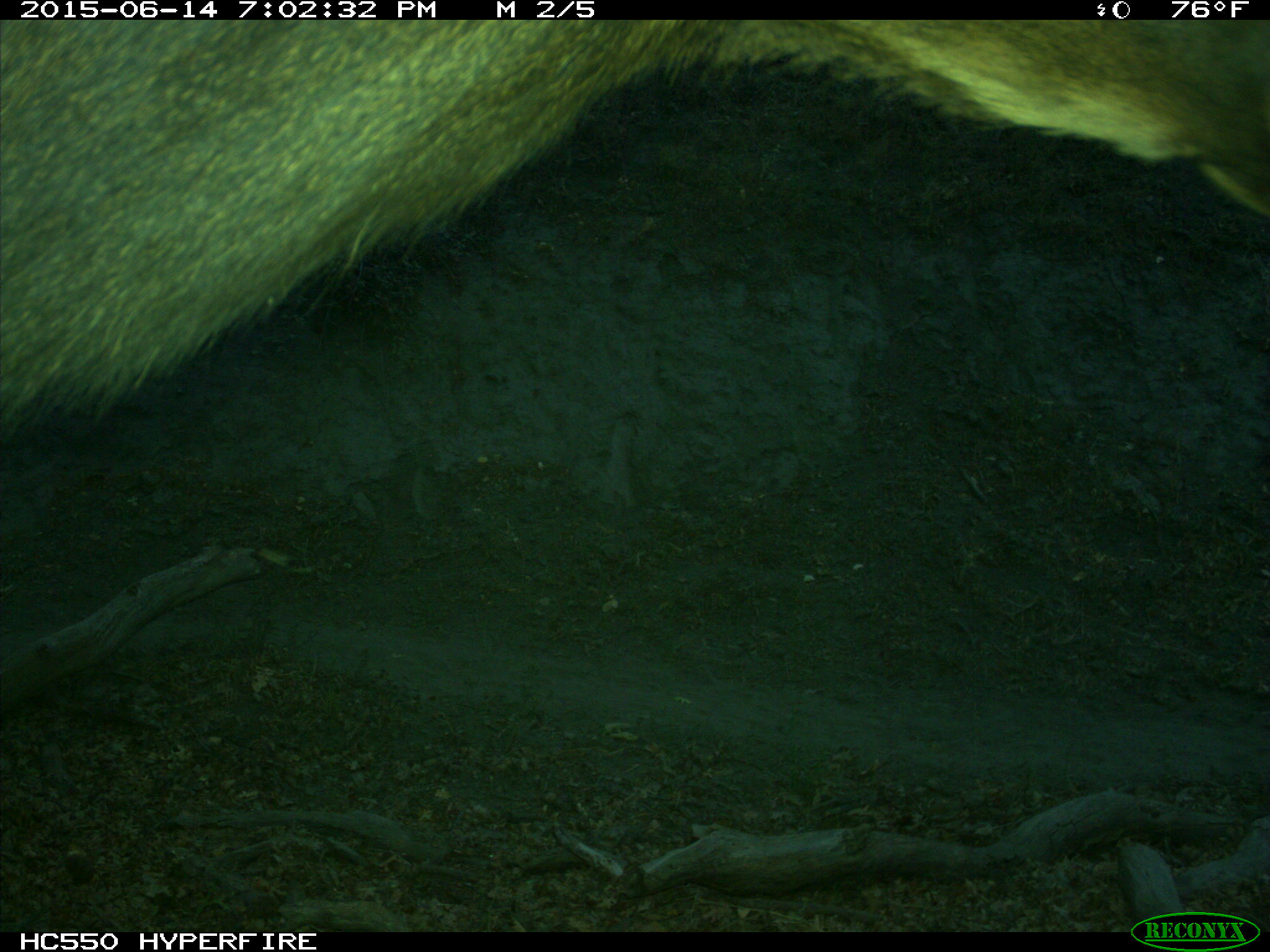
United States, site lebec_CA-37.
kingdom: Animalia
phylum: Chordata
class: Mammalia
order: Artiodactyla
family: Cervidae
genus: Cervus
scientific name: Cervus canadensis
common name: elk